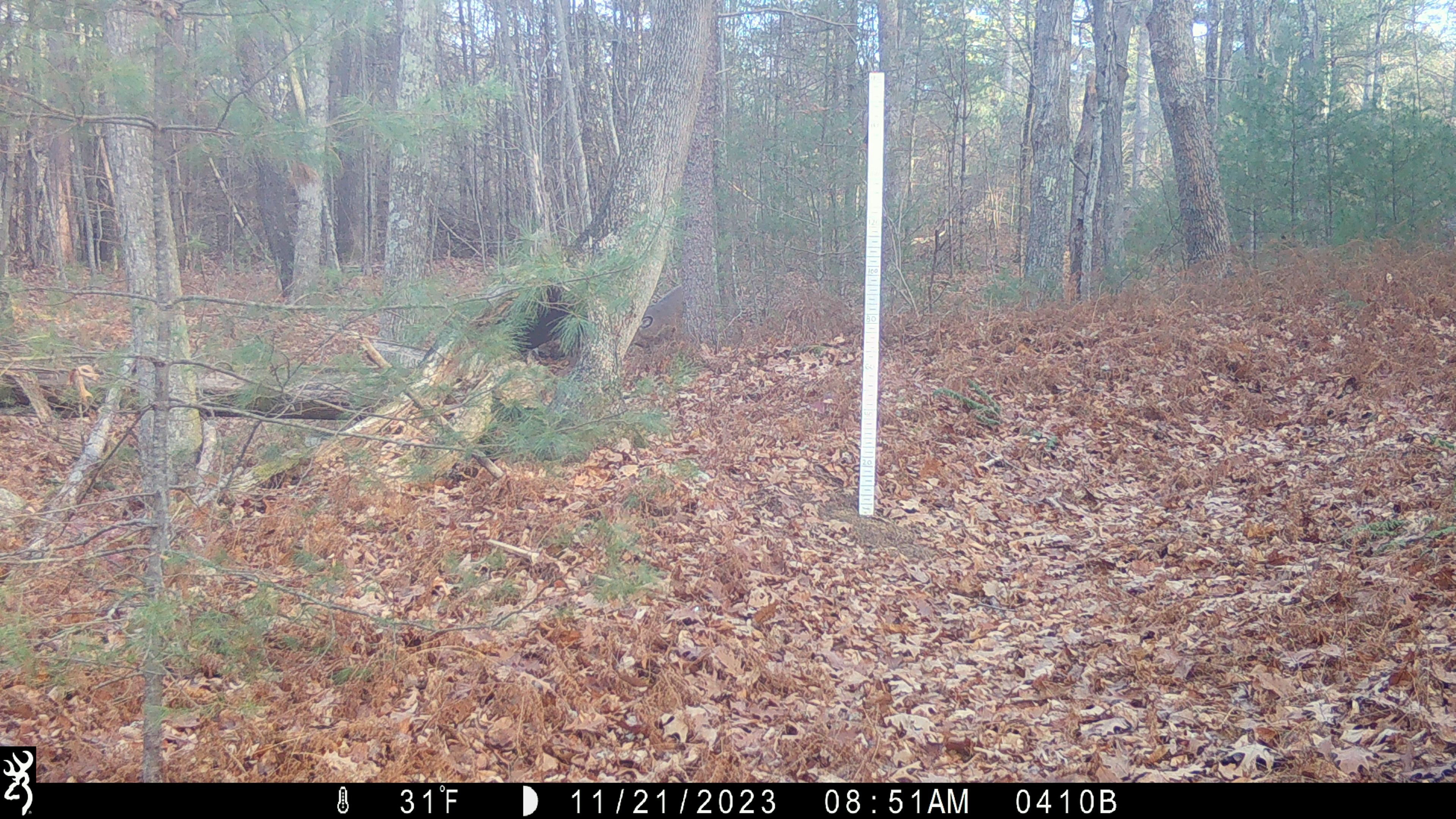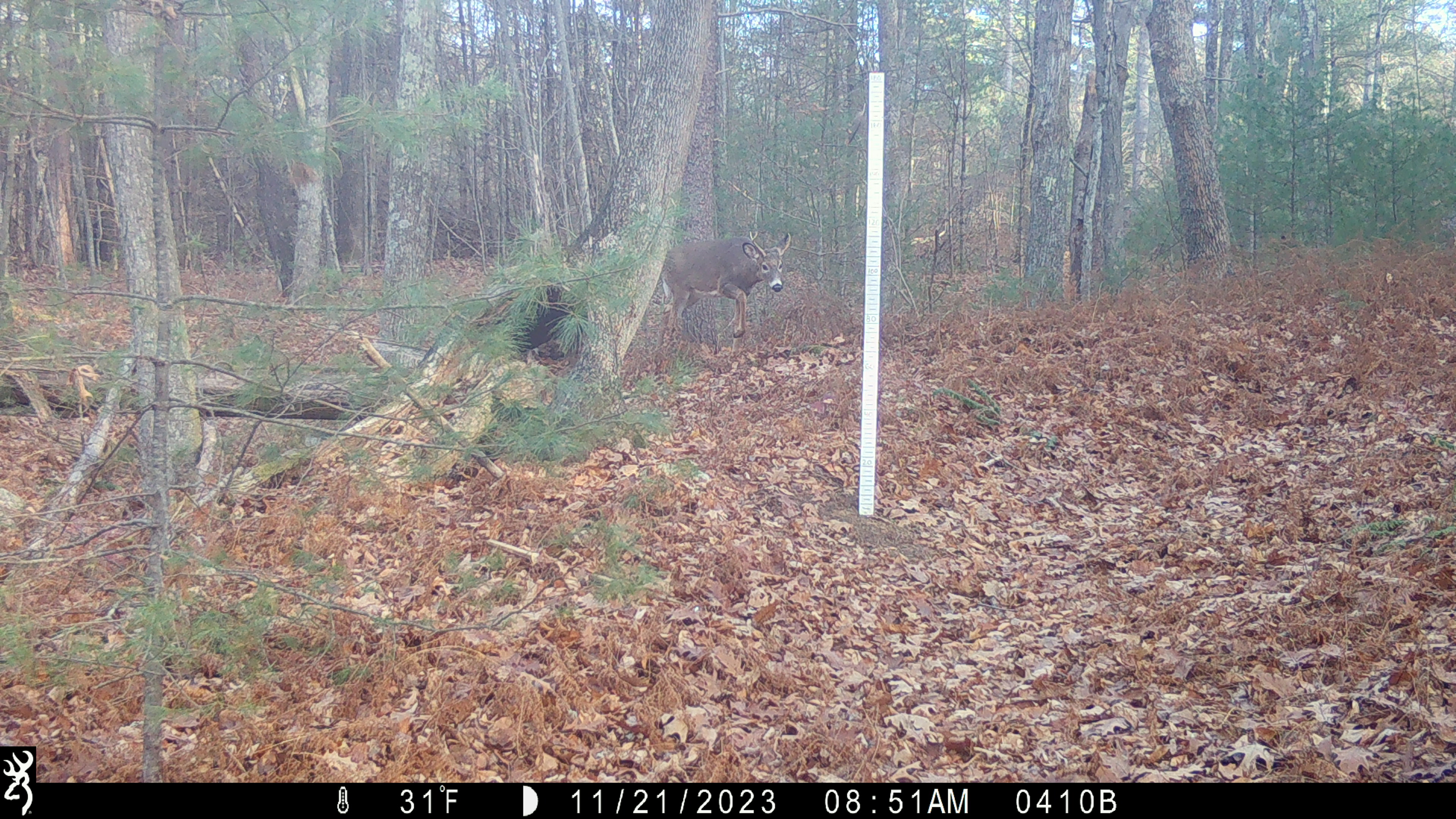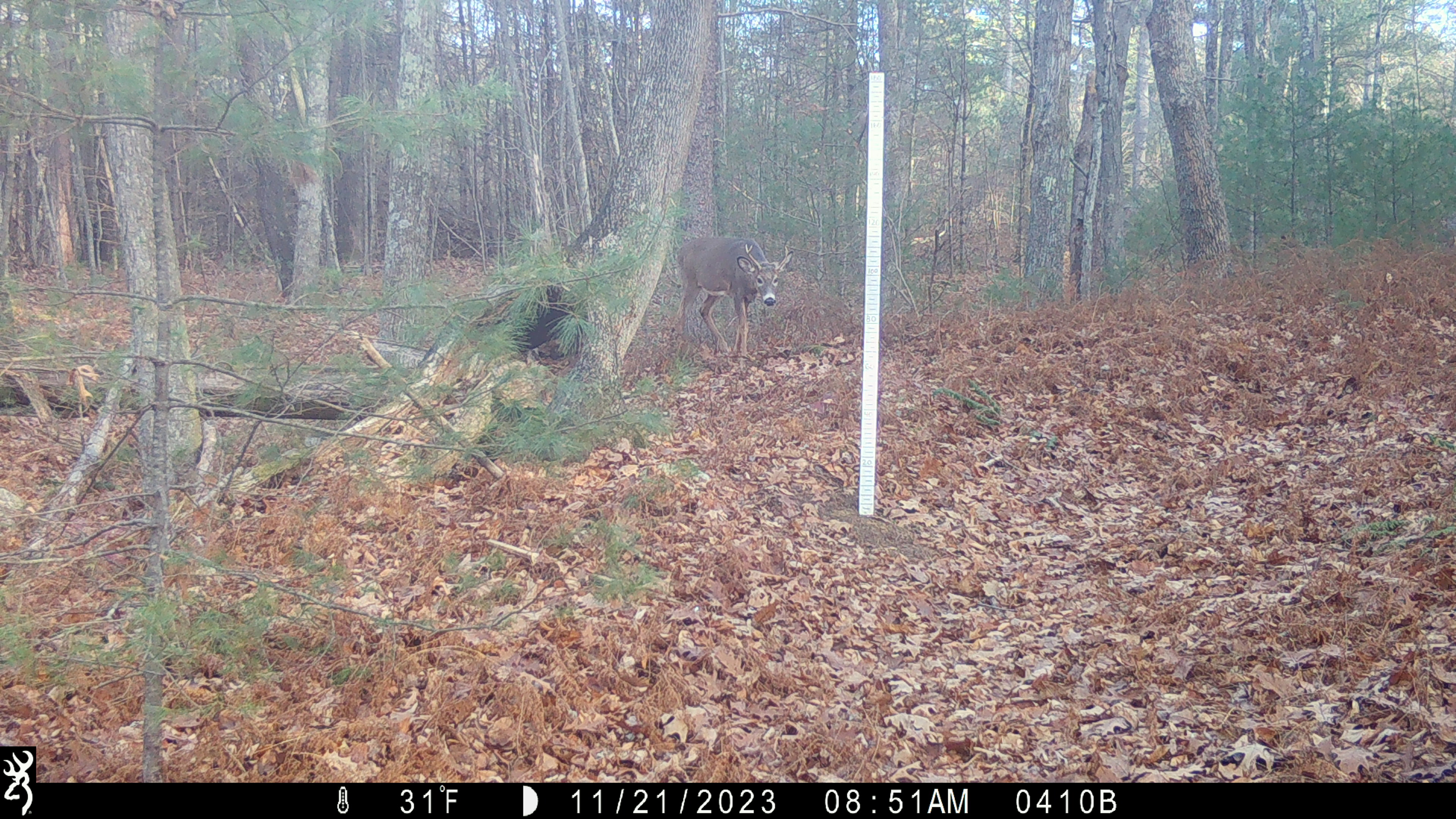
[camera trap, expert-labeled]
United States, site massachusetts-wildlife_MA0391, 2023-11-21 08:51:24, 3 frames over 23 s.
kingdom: Animalia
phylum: Chordata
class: Mammalia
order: Artiodactyla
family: Cervidae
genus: Odocoileus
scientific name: Odocoileus virginianus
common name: white-tailed deer